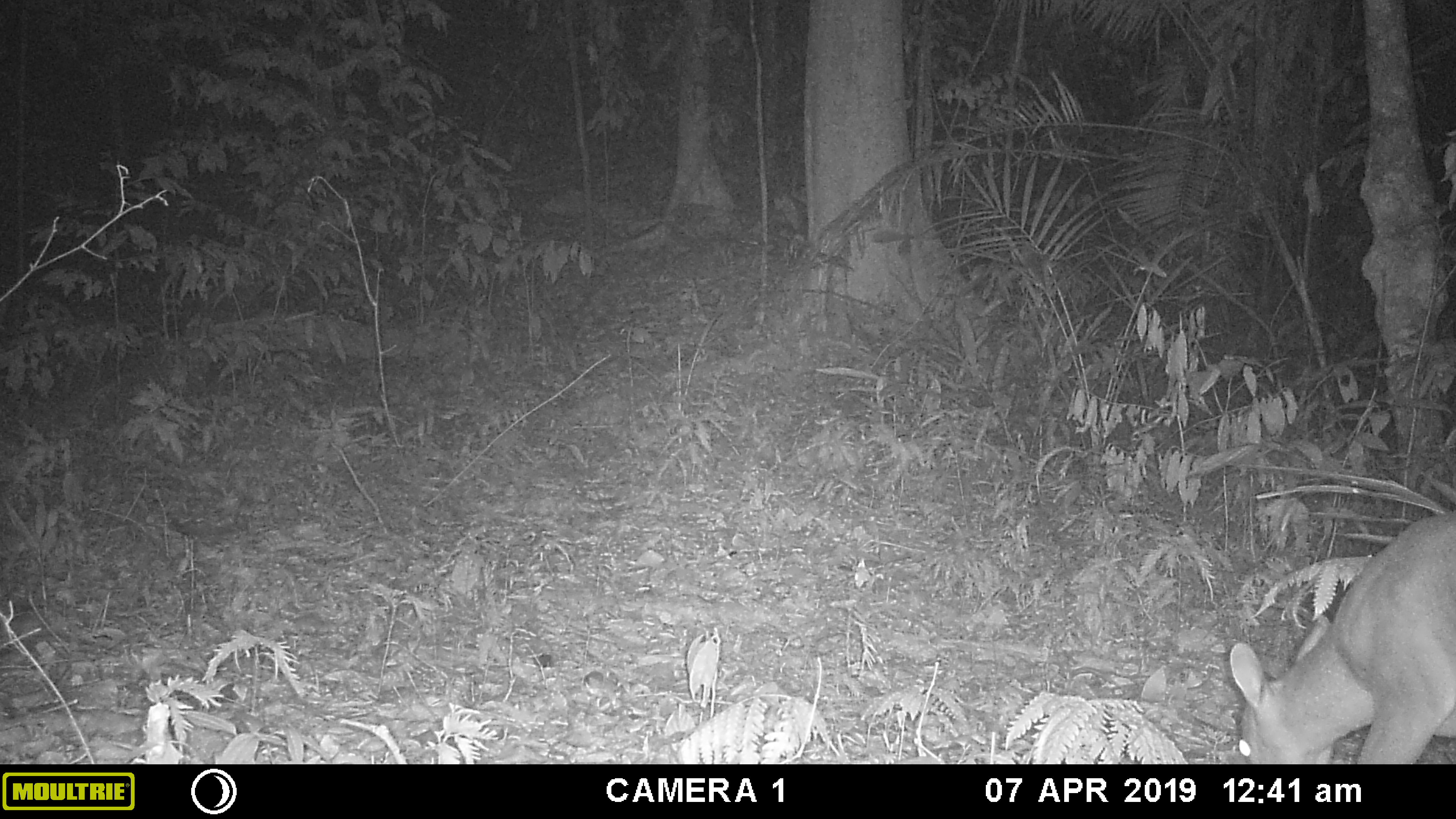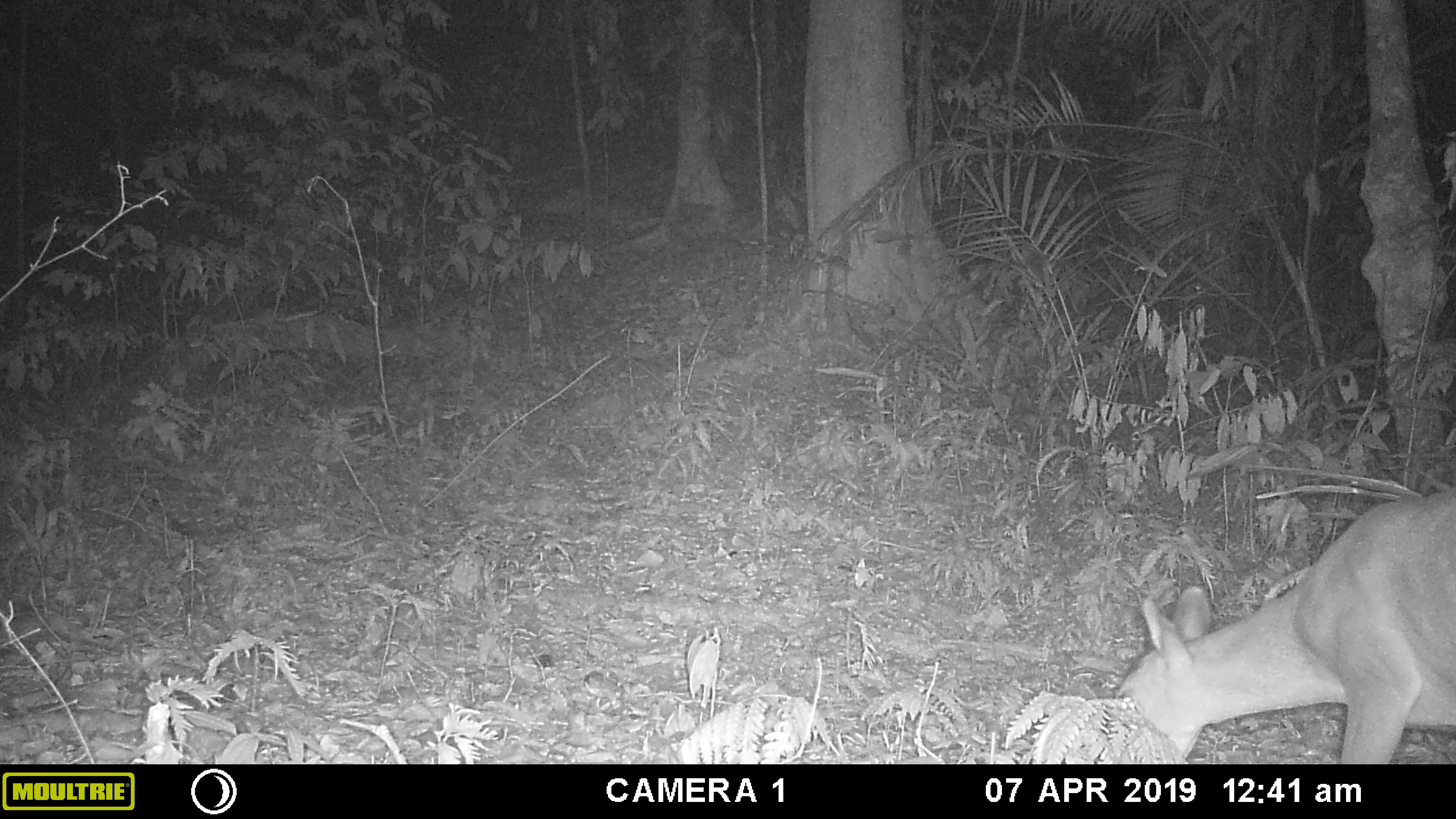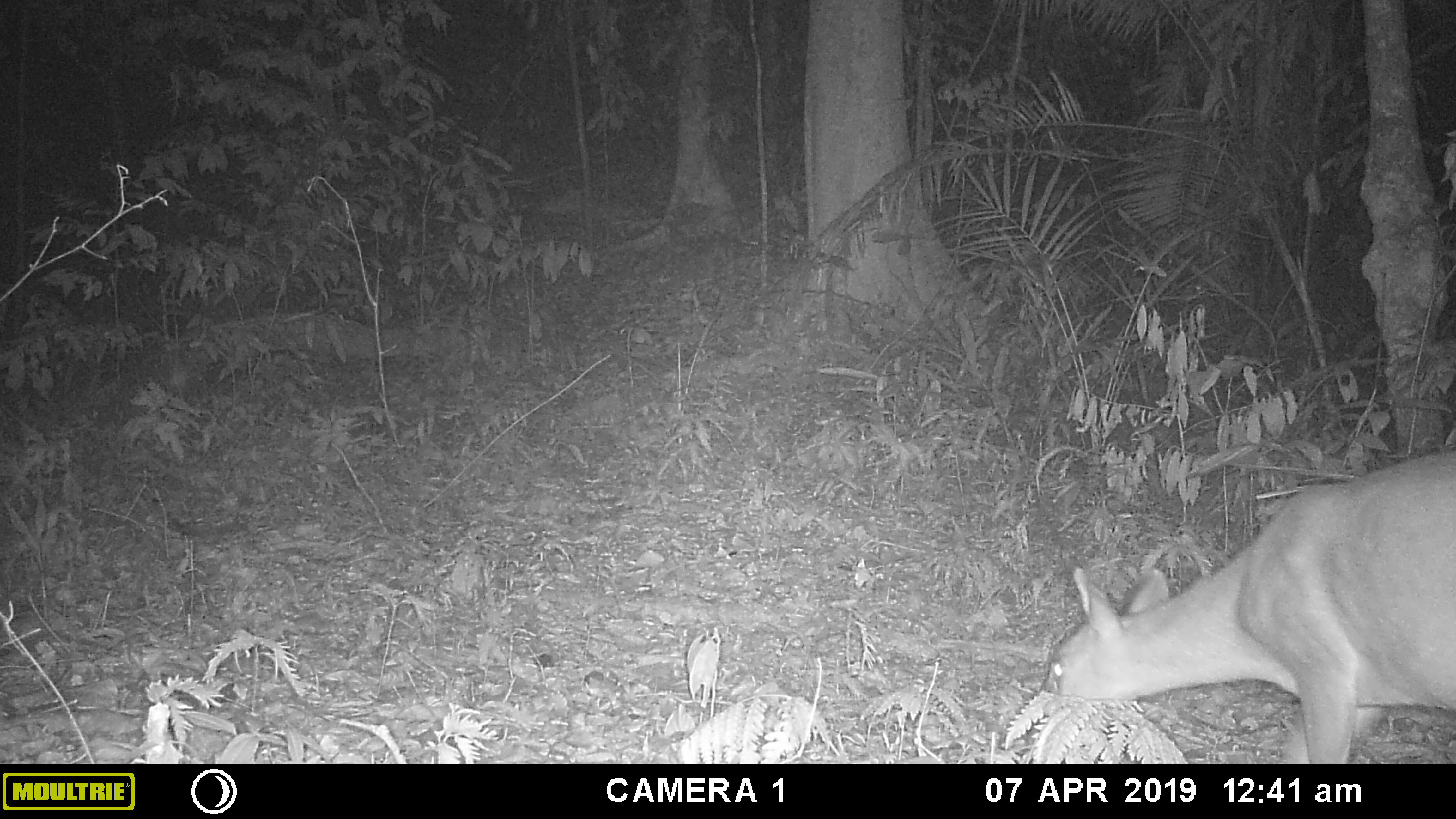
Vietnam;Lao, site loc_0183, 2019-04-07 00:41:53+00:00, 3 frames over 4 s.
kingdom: Animalia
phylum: Chordata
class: Mammalia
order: Artiodactyla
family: Cervidae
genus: Muntiacus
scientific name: Muntiacus vuquangensis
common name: large-antlered muntjac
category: large antlered muntjac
Large antlered muntjac (large-antlered muntjac) (Muntiacus vuquangensis). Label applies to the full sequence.